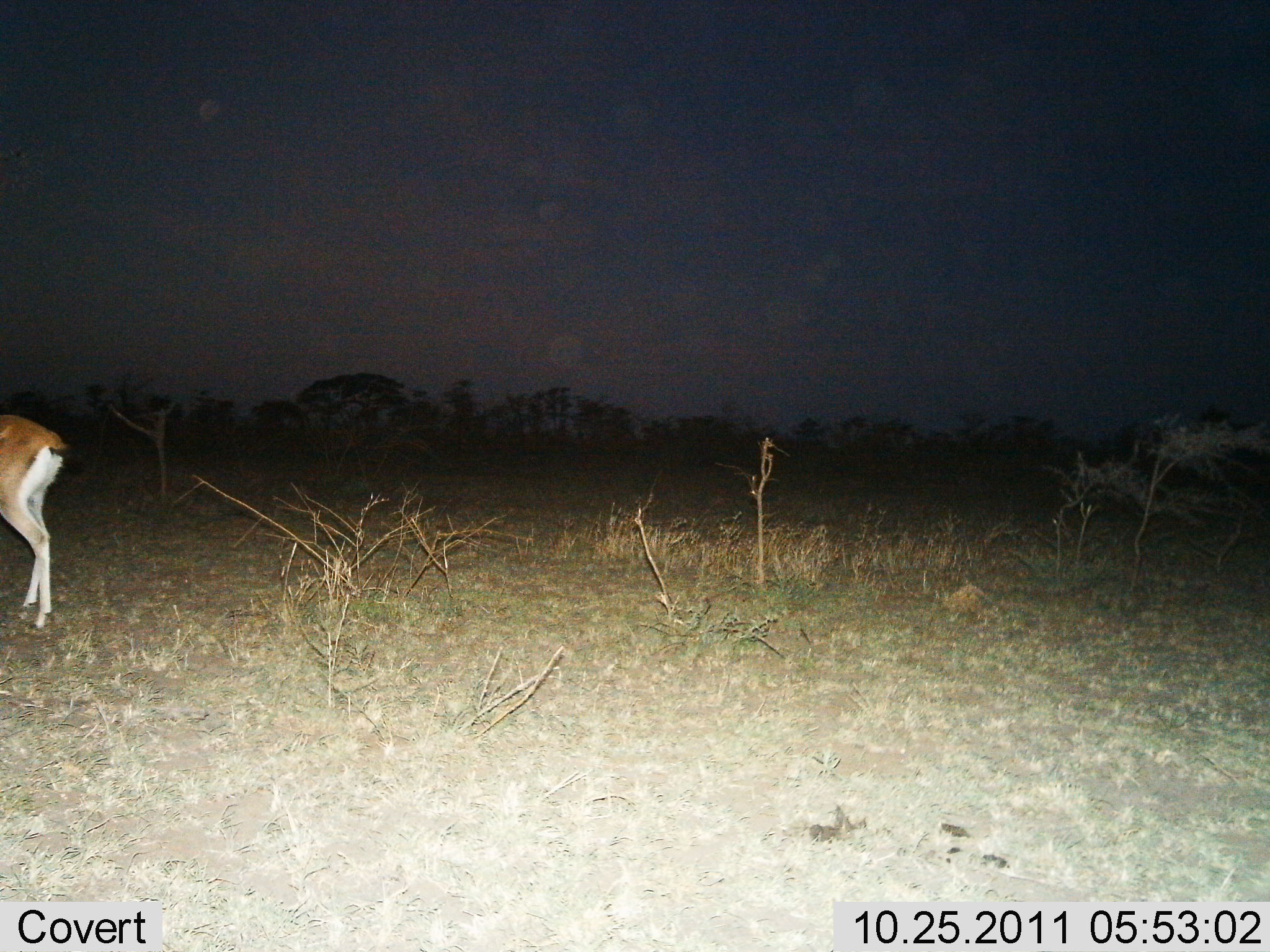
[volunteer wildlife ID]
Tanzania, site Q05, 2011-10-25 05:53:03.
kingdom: Animalia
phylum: Chordata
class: Mammalia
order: Artiodactyla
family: Bovidae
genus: Eudorcas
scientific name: Eudorcas thomsonii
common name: thomson's gazelle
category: gazellethomsons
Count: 1.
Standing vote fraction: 93%.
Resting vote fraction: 0%.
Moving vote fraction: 7%.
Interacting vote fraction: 0%.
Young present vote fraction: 0%.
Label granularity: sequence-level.